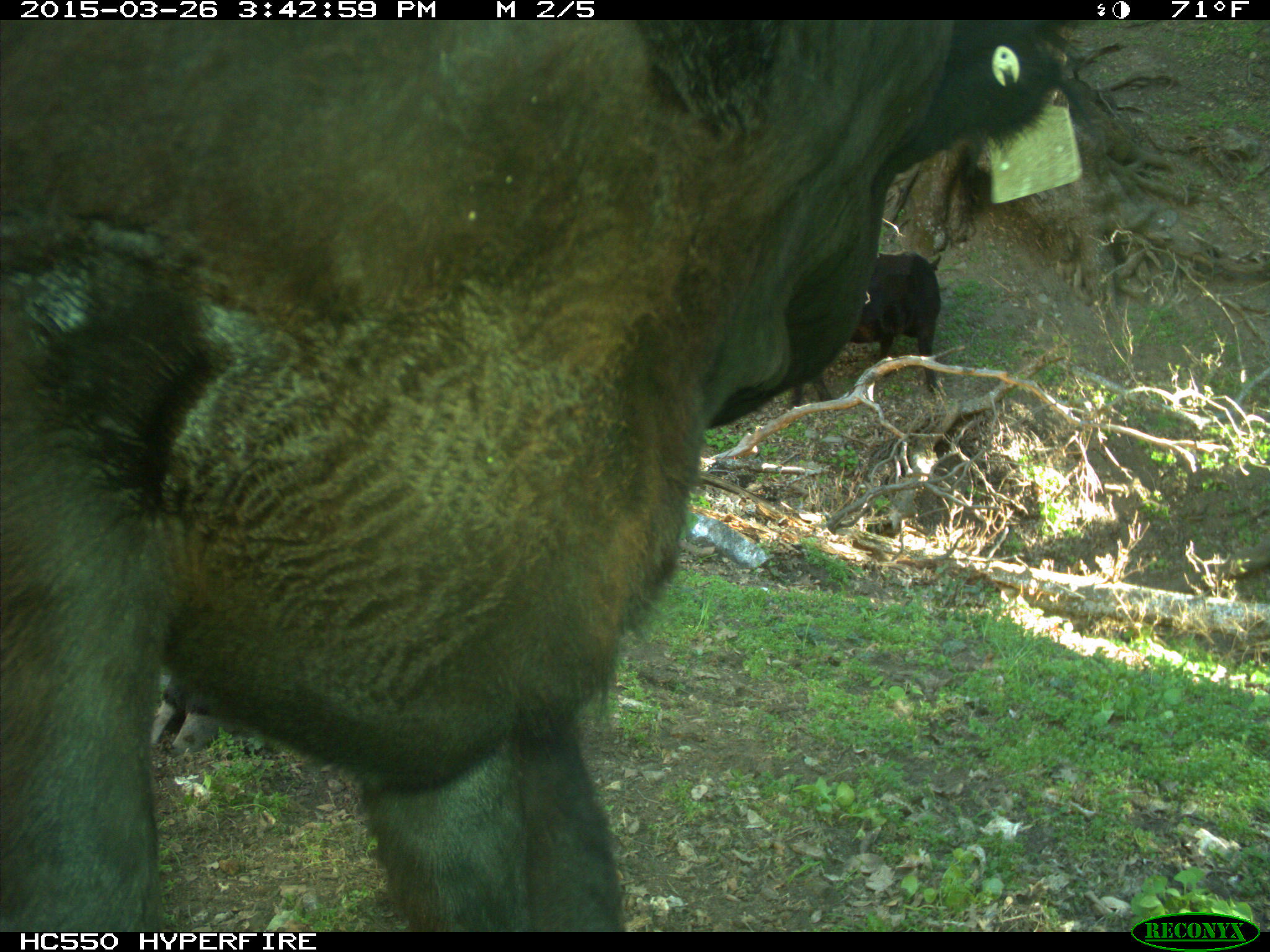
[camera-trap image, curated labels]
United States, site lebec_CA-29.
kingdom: Animalia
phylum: Chordata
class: Mammalia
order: Artiodactyla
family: Bovidae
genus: Bos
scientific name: Bos taurus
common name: domestic cow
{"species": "Bos taurus (domestic cow)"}